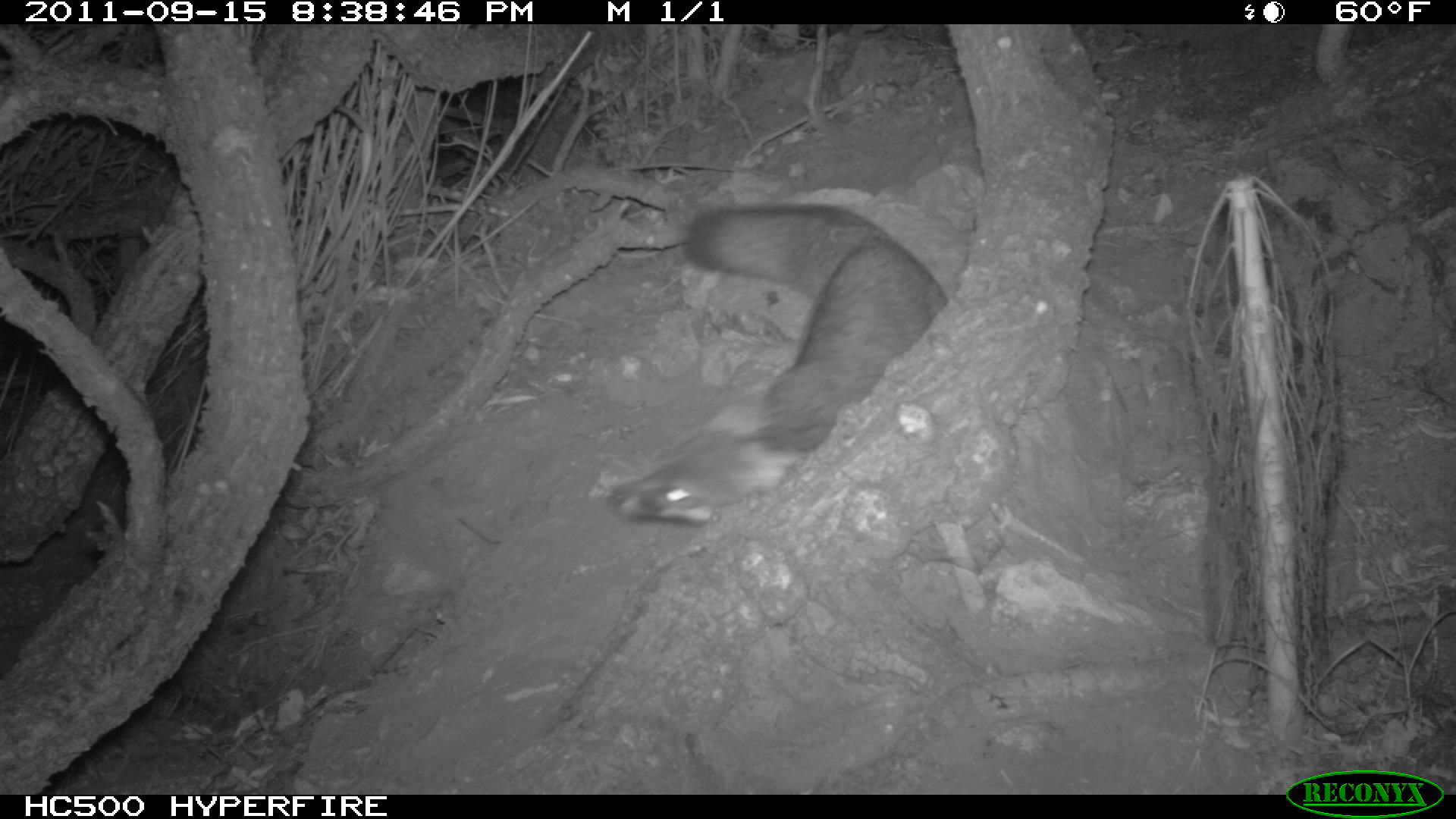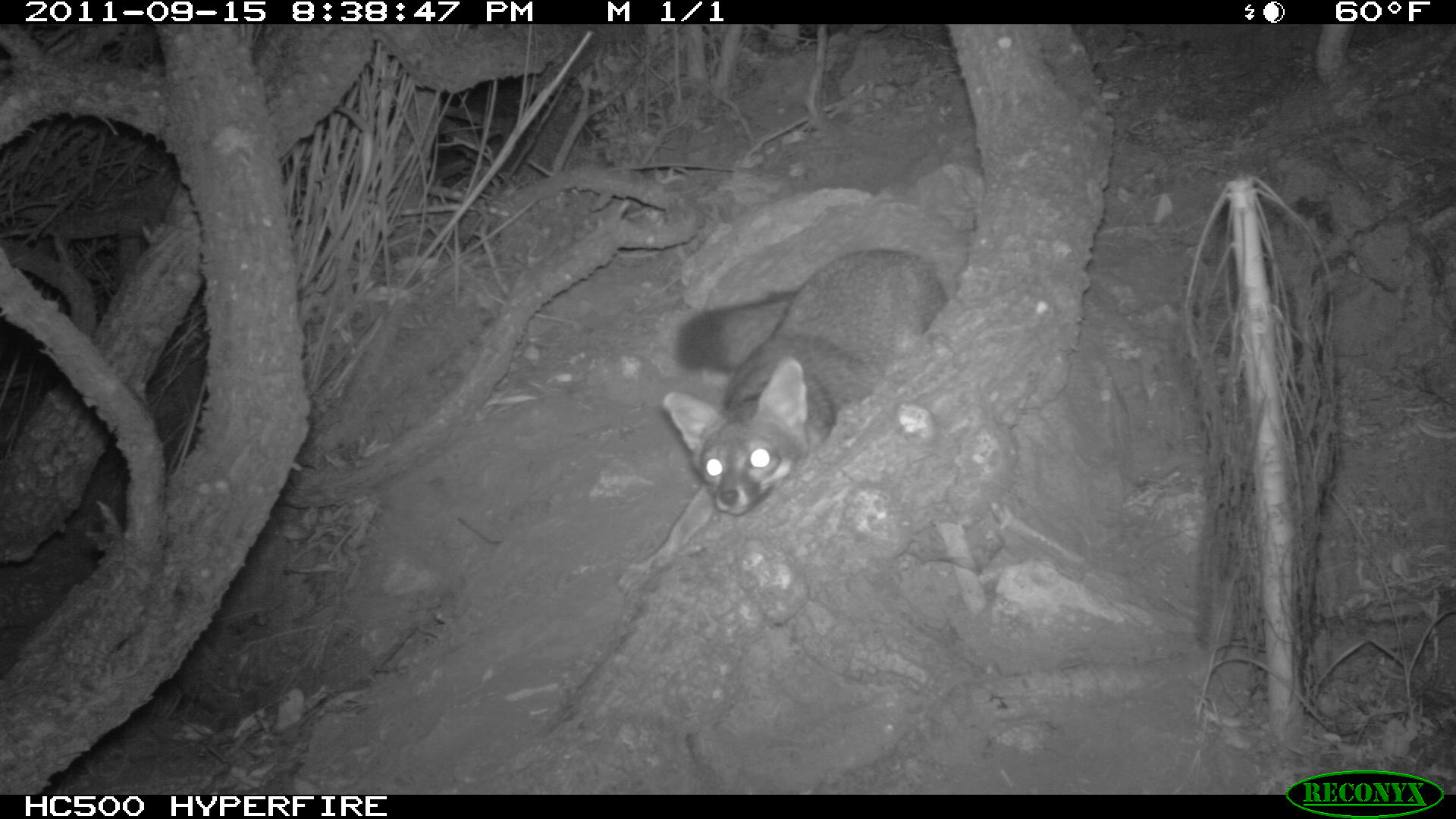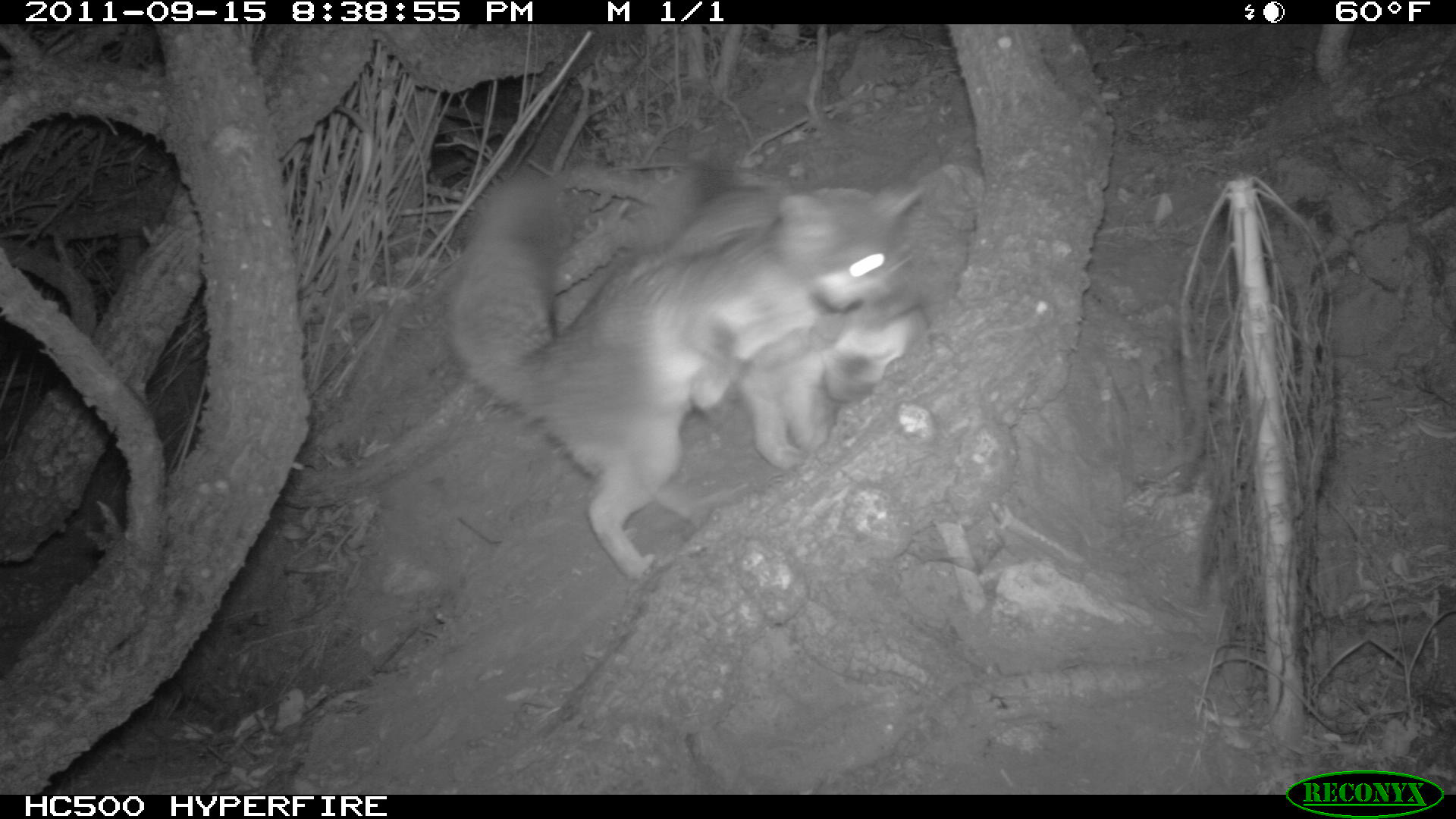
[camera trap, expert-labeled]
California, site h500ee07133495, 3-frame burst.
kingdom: Animalia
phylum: Chordata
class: Mammalia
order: Carnivora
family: Canidae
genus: Urocyon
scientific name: Urocyon littoralis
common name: island fox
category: fox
Fox (island fox) (Urocyon littoralis).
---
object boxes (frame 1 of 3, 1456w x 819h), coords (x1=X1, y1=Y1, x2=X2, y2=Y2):
fox: (x1=606, y1=202, x2=949, y2=522)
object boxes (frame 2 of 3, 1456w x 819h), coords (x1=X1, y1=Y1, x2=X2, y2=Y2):
fox: (x1=661, y1=246, x2=949, y2=516)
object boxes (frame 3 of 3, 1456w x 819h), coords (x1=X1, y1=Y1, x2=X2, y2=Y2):
fox: (x1=444, y1=171, x2=929, y2=578); (x1=585, y1=163, x2=929, y2=467)